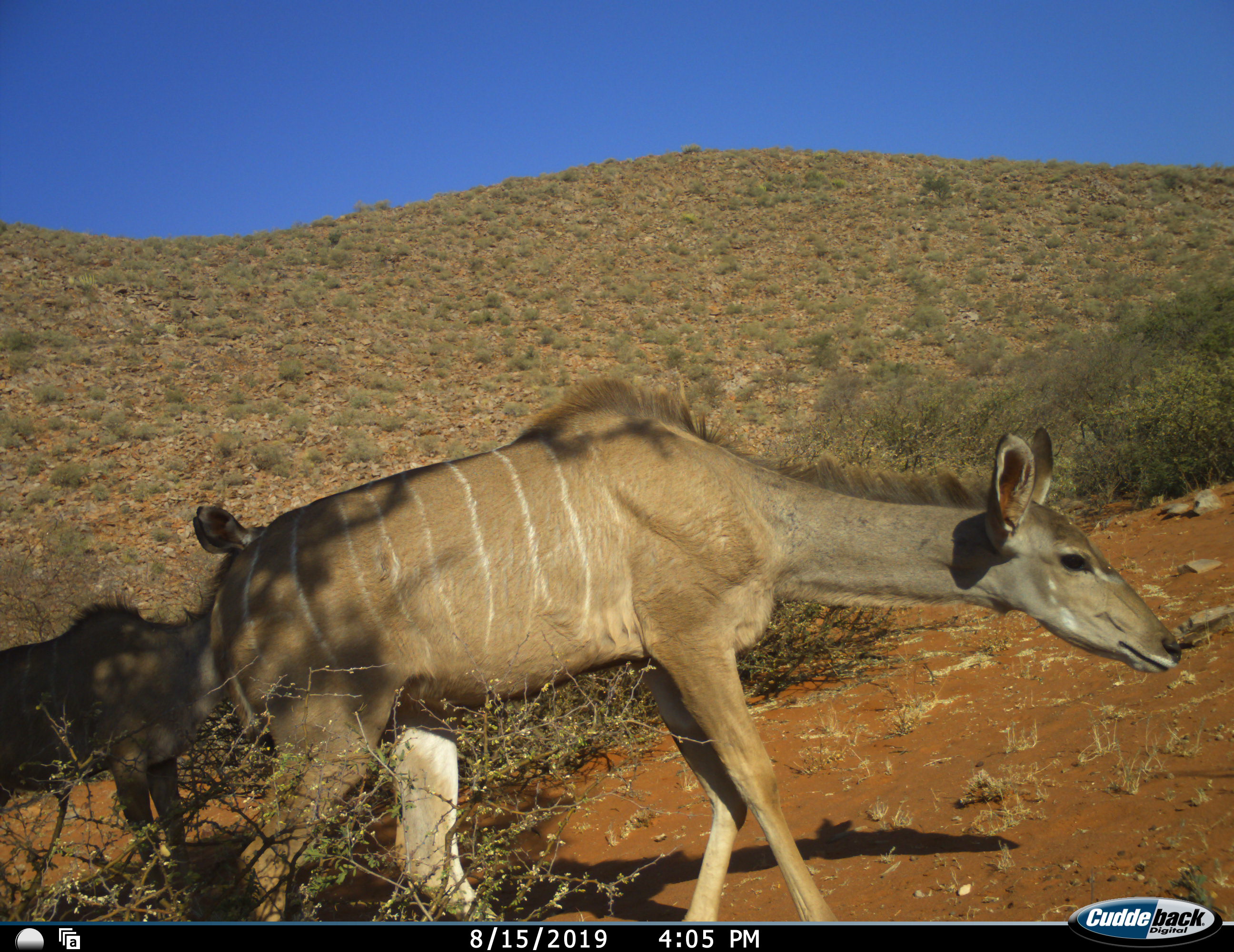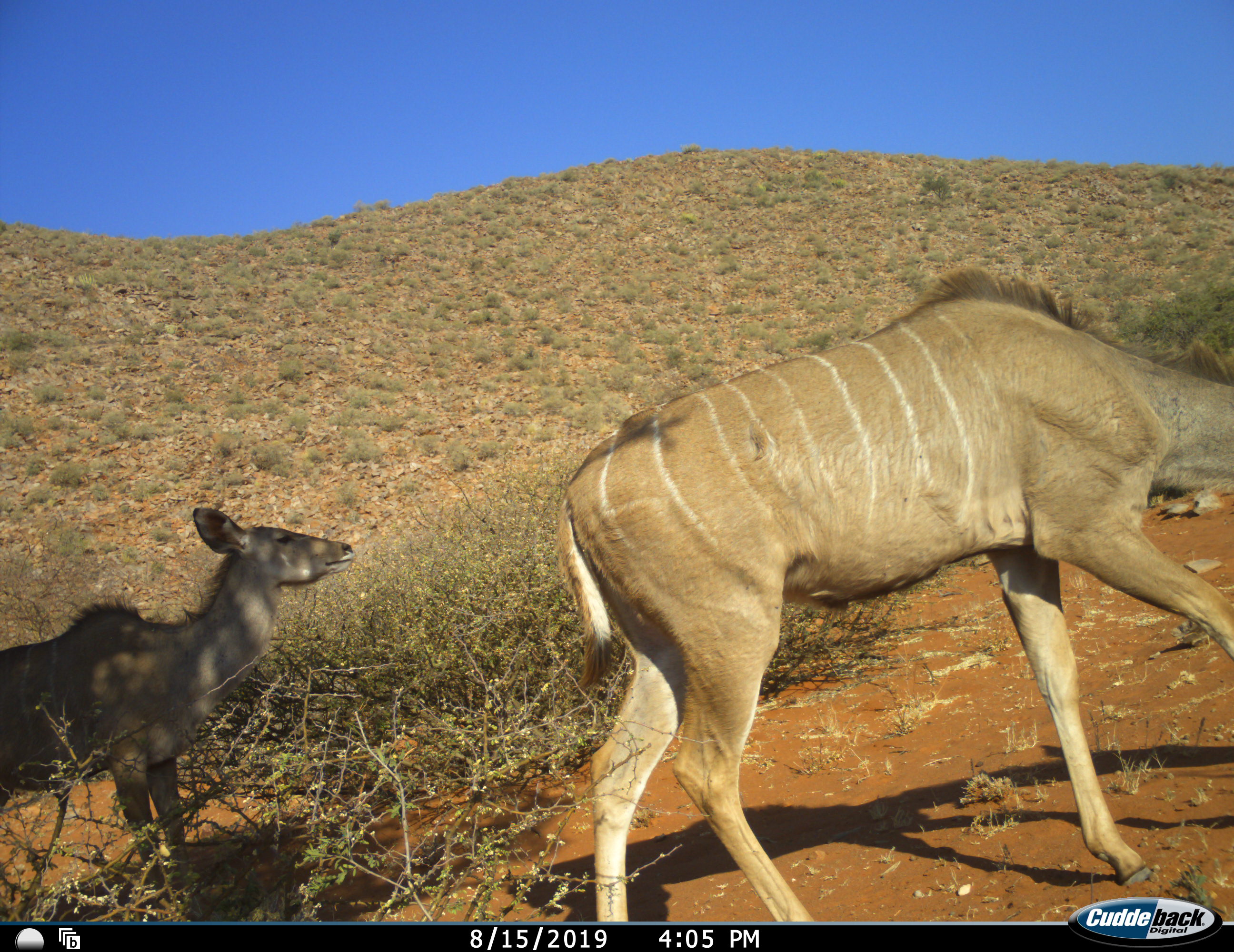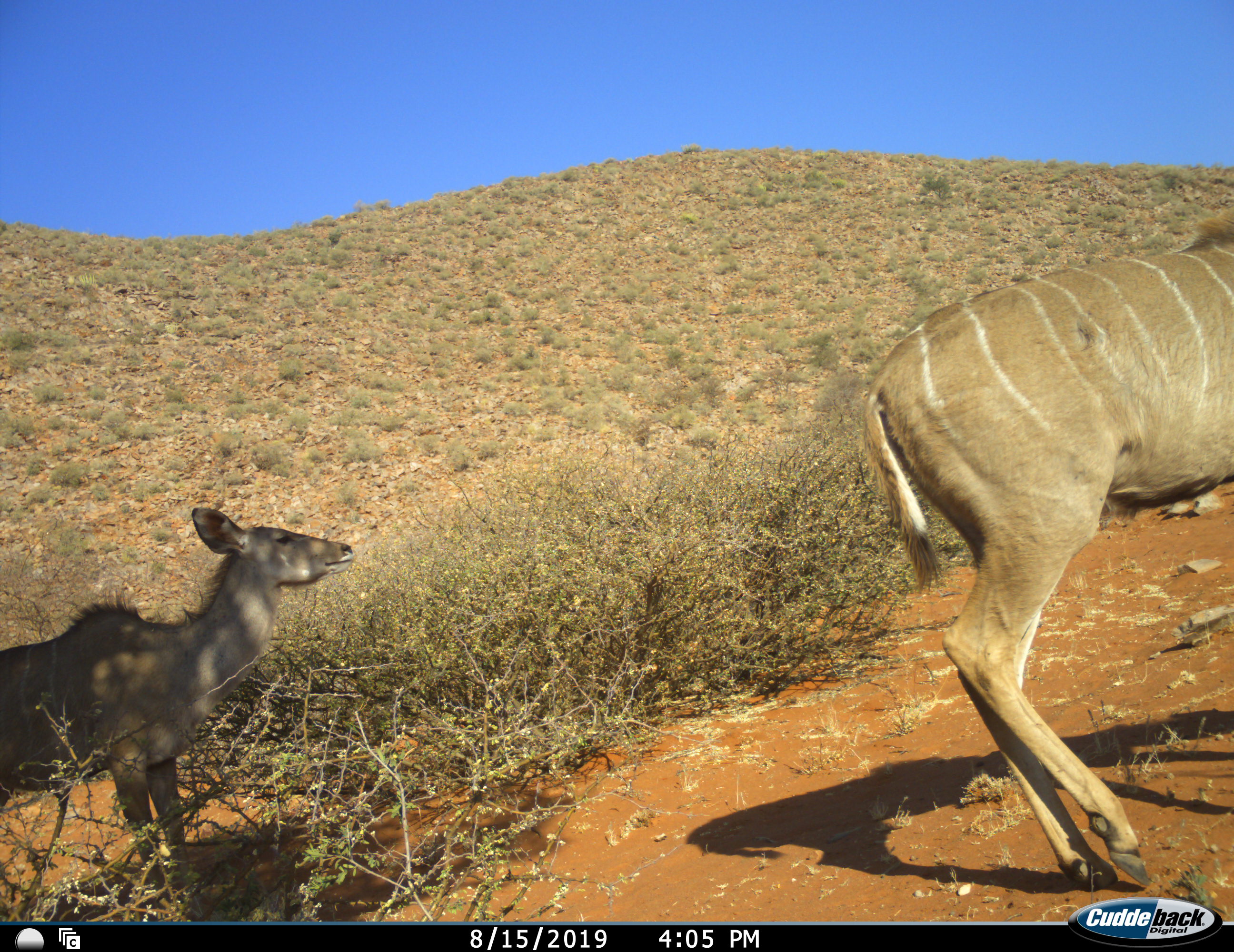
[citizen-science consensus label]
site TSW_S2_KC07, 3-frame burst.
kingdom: Animalia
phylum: Chordata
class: Mammalia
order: Artiodactyla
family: Bovidae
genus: Tragelaphus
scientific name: Tragelaphus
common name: kudu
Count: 2.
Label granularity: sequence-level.